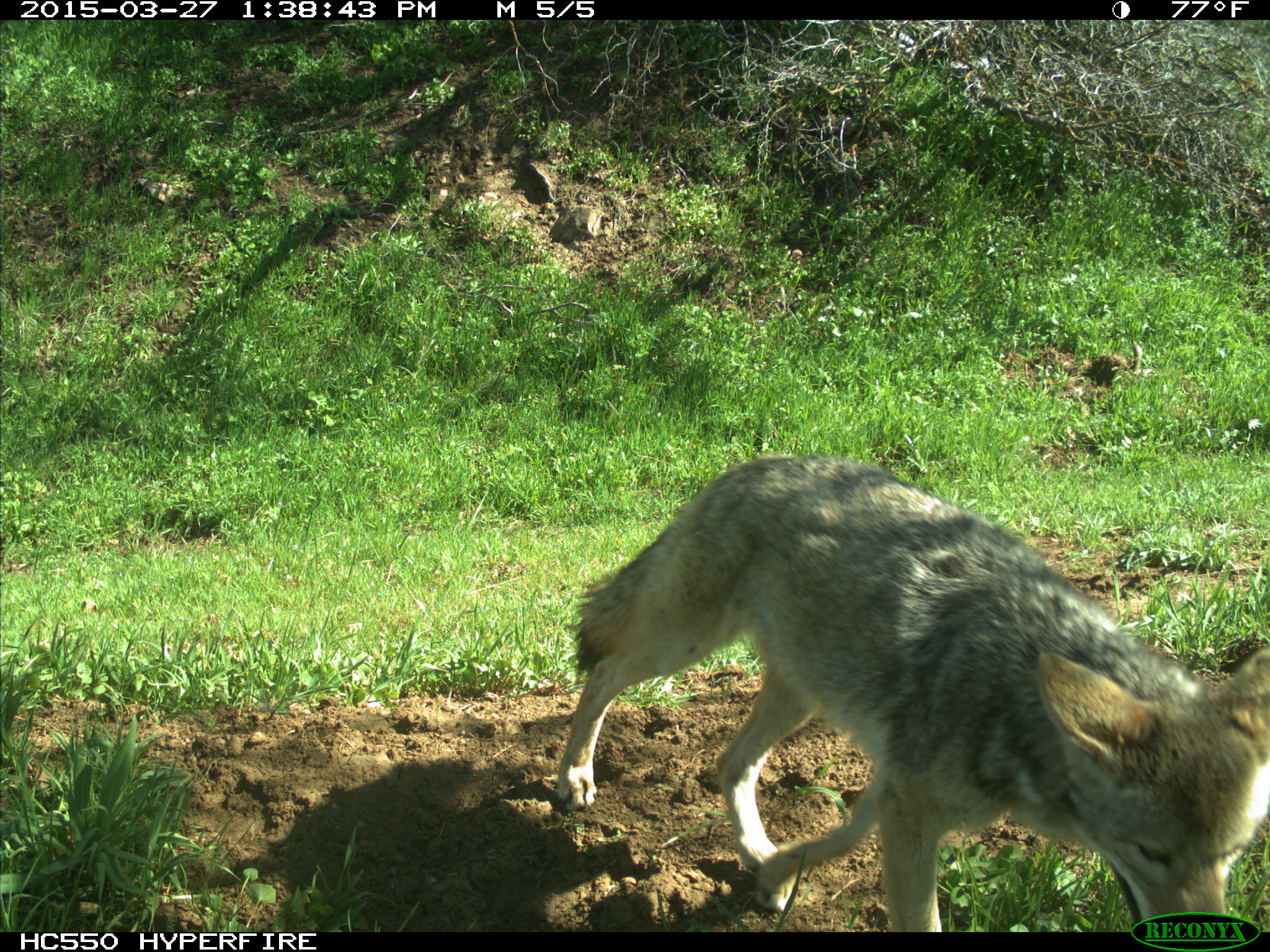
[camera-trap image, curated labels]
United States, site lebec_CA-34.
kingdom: Animalia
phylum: Chordata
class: Mammalia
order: Carnivora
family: Canidae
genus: Canis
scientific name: Canis latrans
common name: coyote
Canis latrans (coyote).